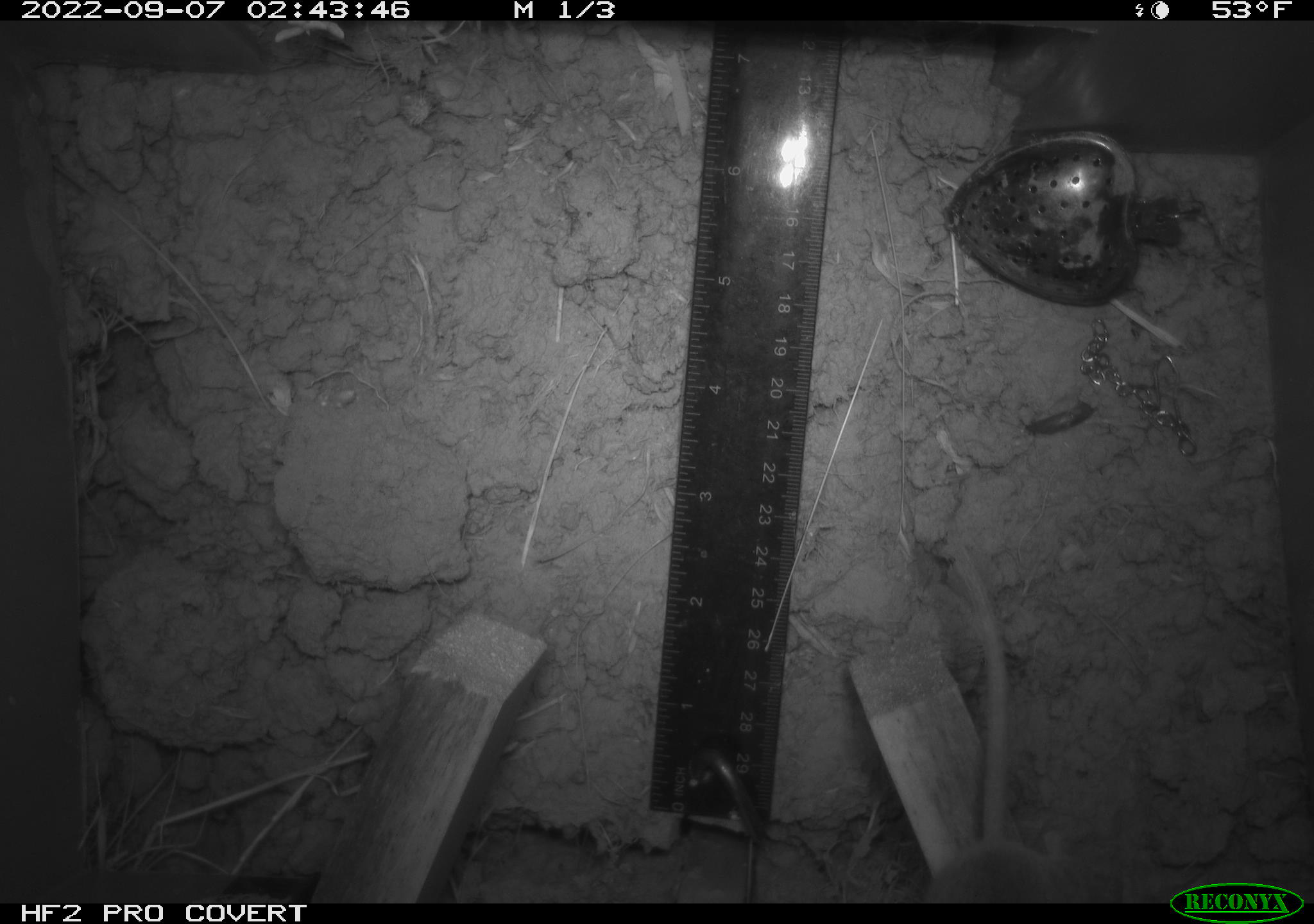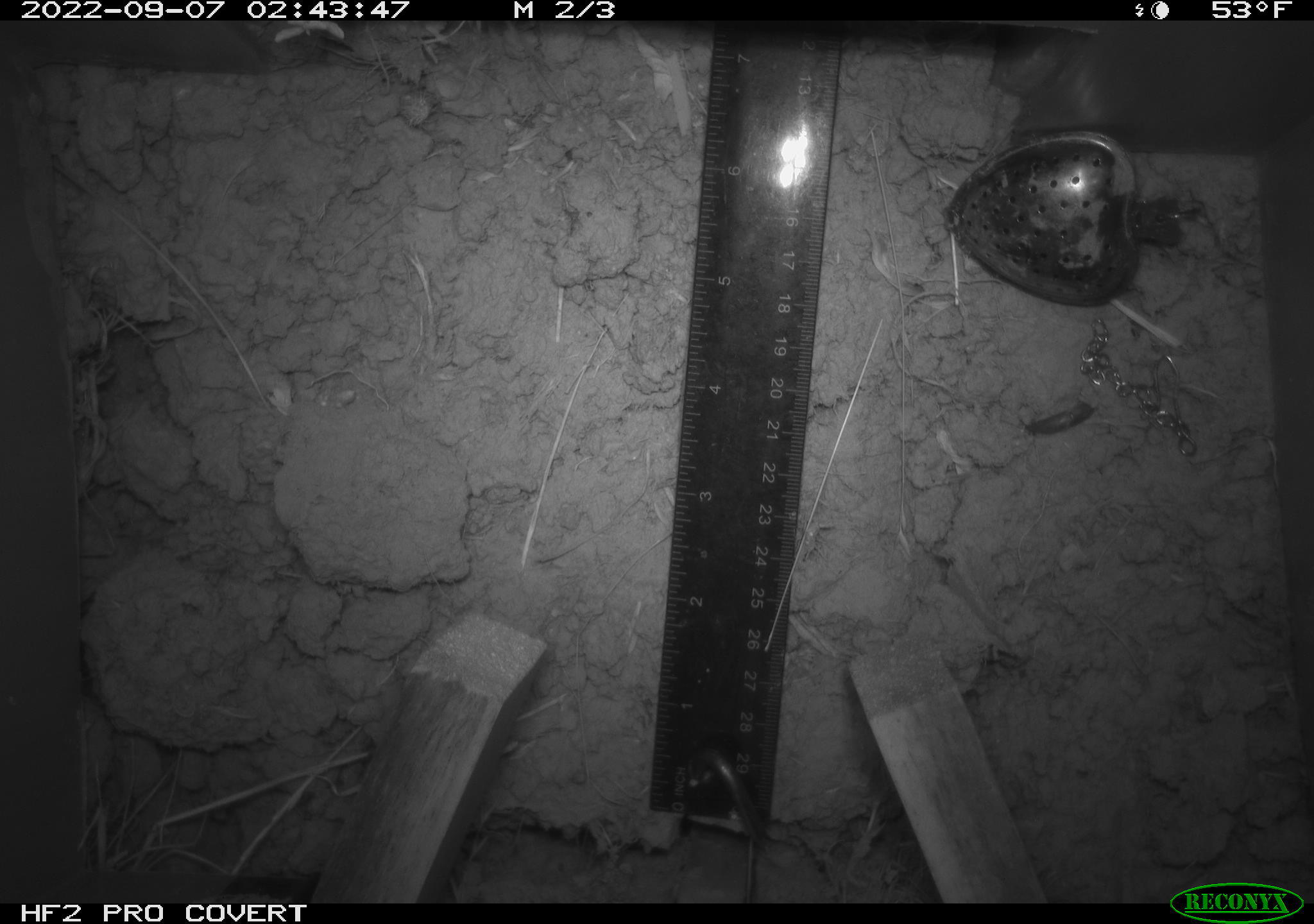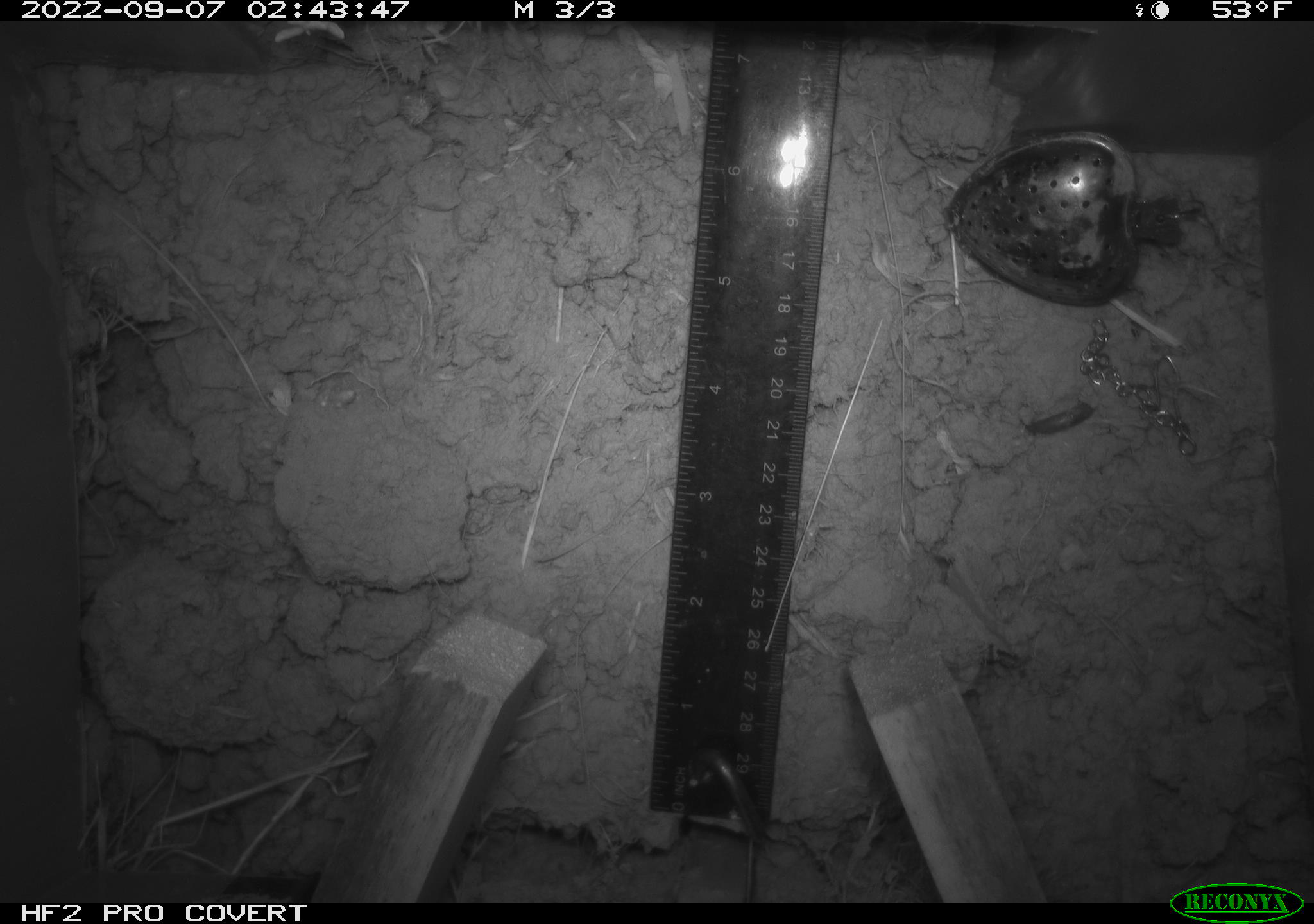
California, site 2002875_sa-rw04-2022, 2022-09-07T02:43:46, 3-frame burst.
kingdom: Animalia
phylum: Chordata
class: Mammalia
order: Rodentia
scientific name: Rodentia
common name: mouse species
Mouse species (Rodentia).